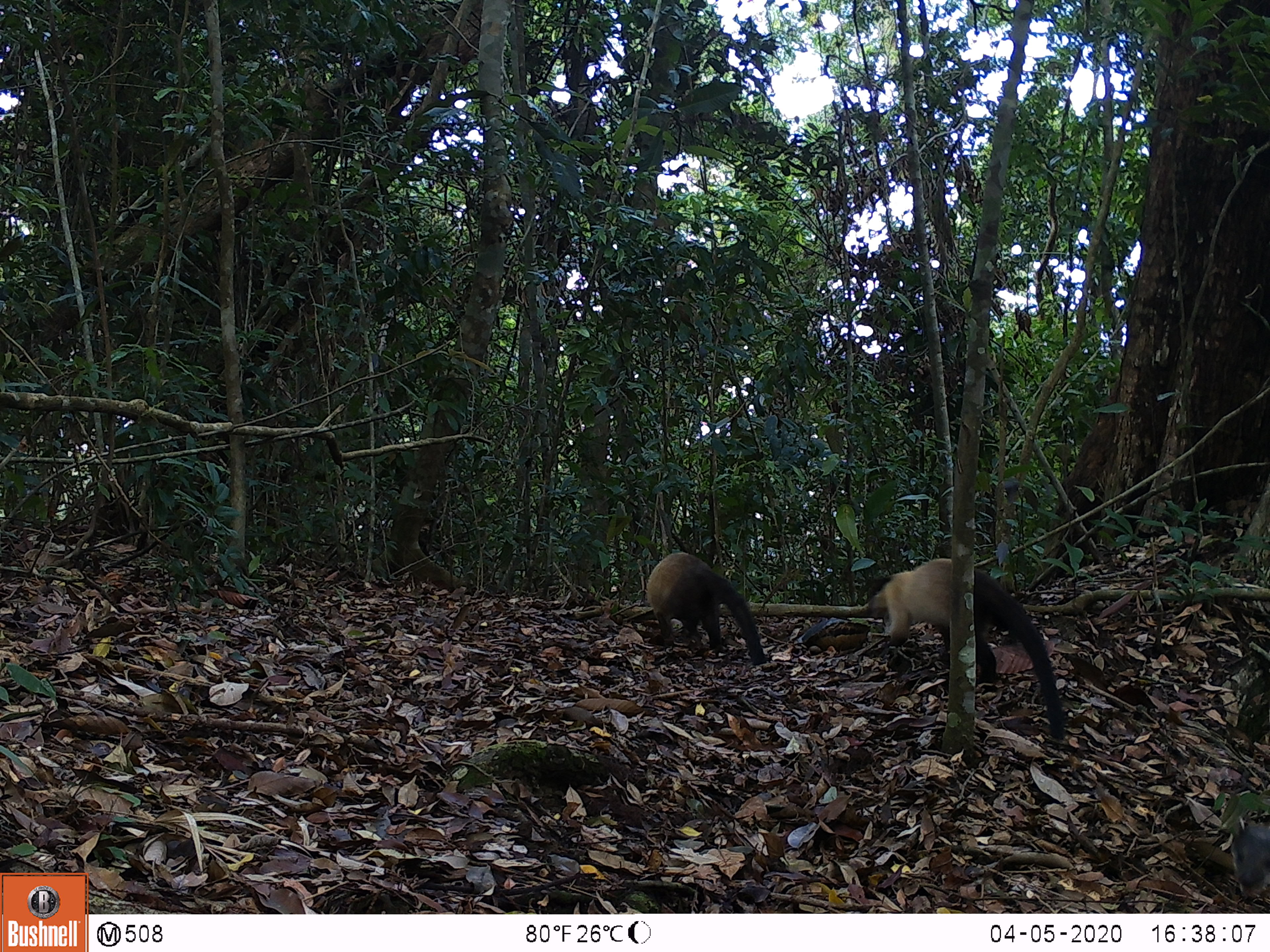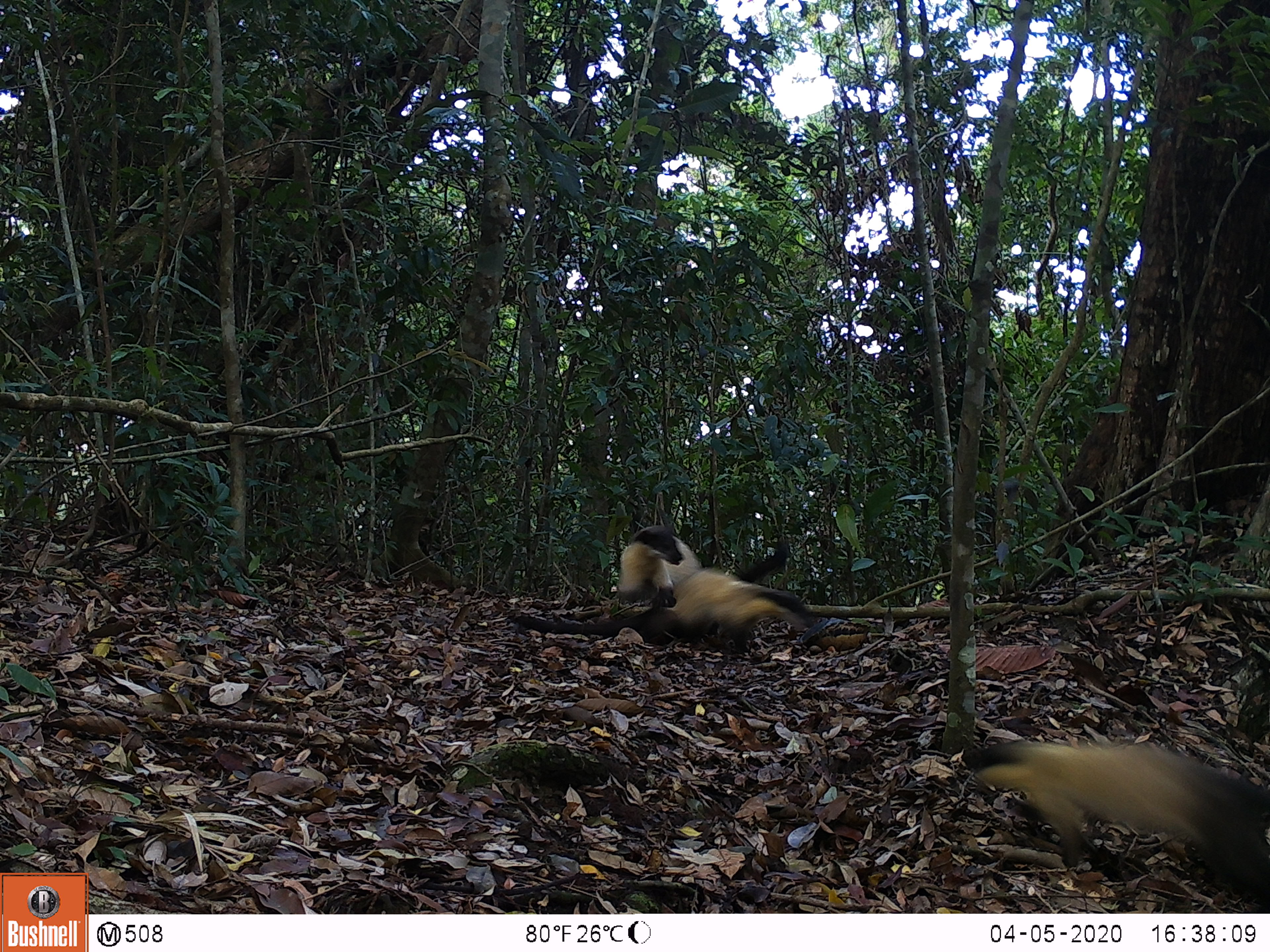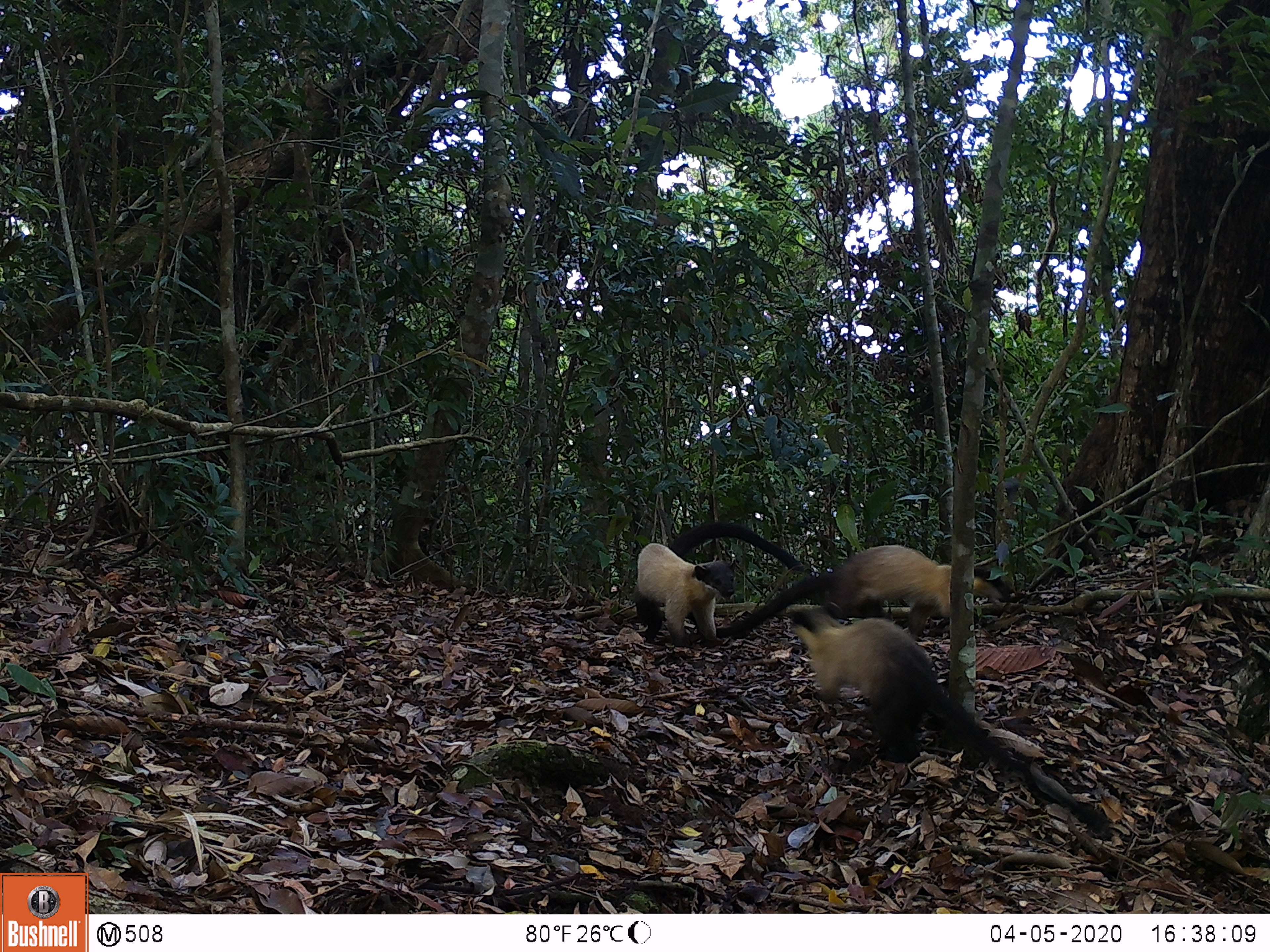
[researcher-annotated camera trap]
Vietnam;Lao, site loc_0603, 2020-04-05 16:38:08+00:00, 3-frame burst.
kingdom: Animalia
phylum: Chordata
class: Mammalia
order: Carnivora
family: Mustelidae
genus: Martes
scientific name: Martes flavigula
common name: yellow-throated marten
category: yellow throated marten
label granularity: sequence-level